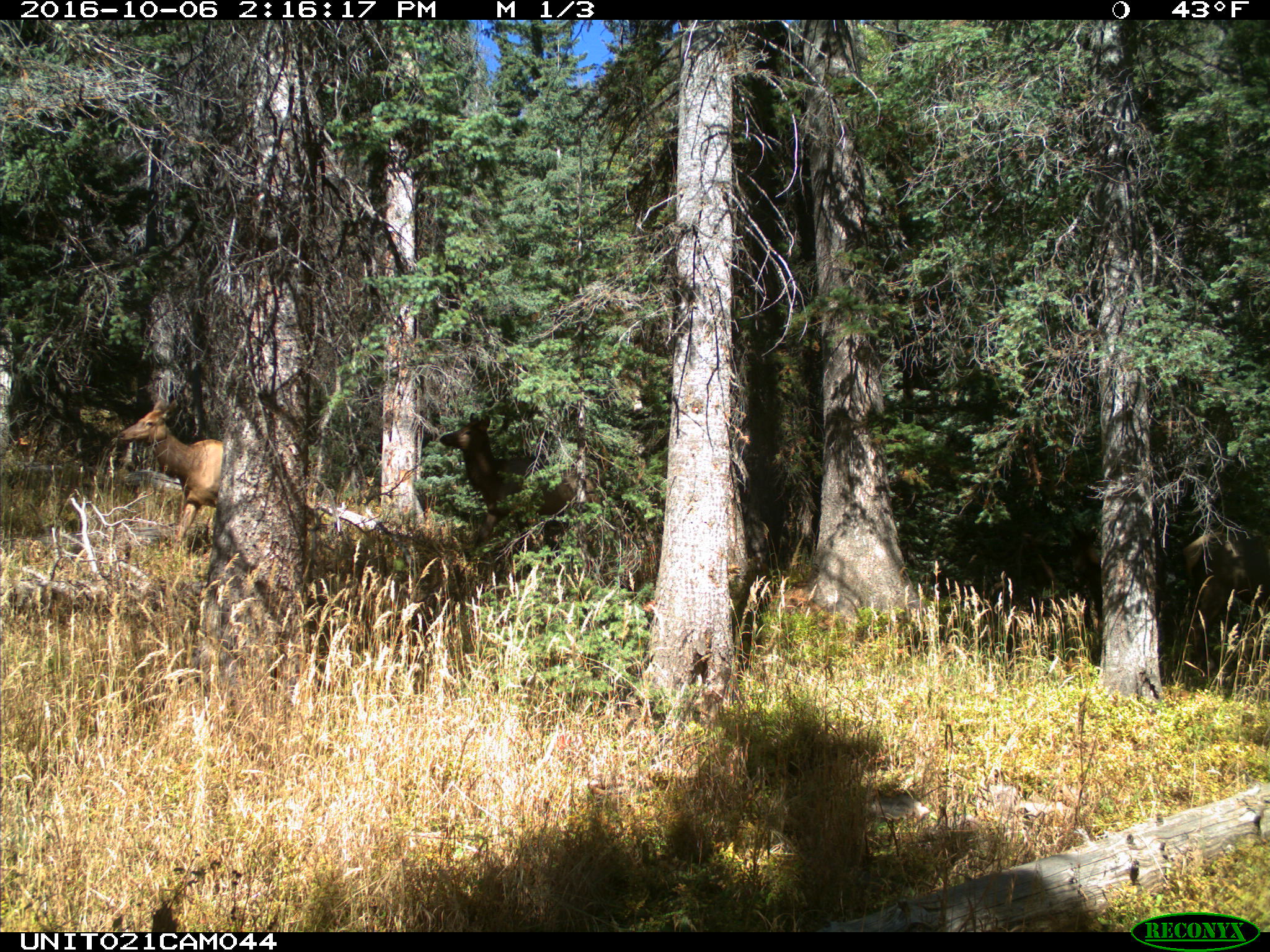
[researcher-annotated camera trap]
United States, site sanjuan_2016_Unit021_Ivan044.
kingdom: Animalia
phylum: Chordata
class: Mammalia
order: Artiodactyla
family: Cervidae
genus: Cervus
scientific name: Cervus elaphus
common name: red deer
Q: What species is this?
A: Cervus elaphus (red deer).